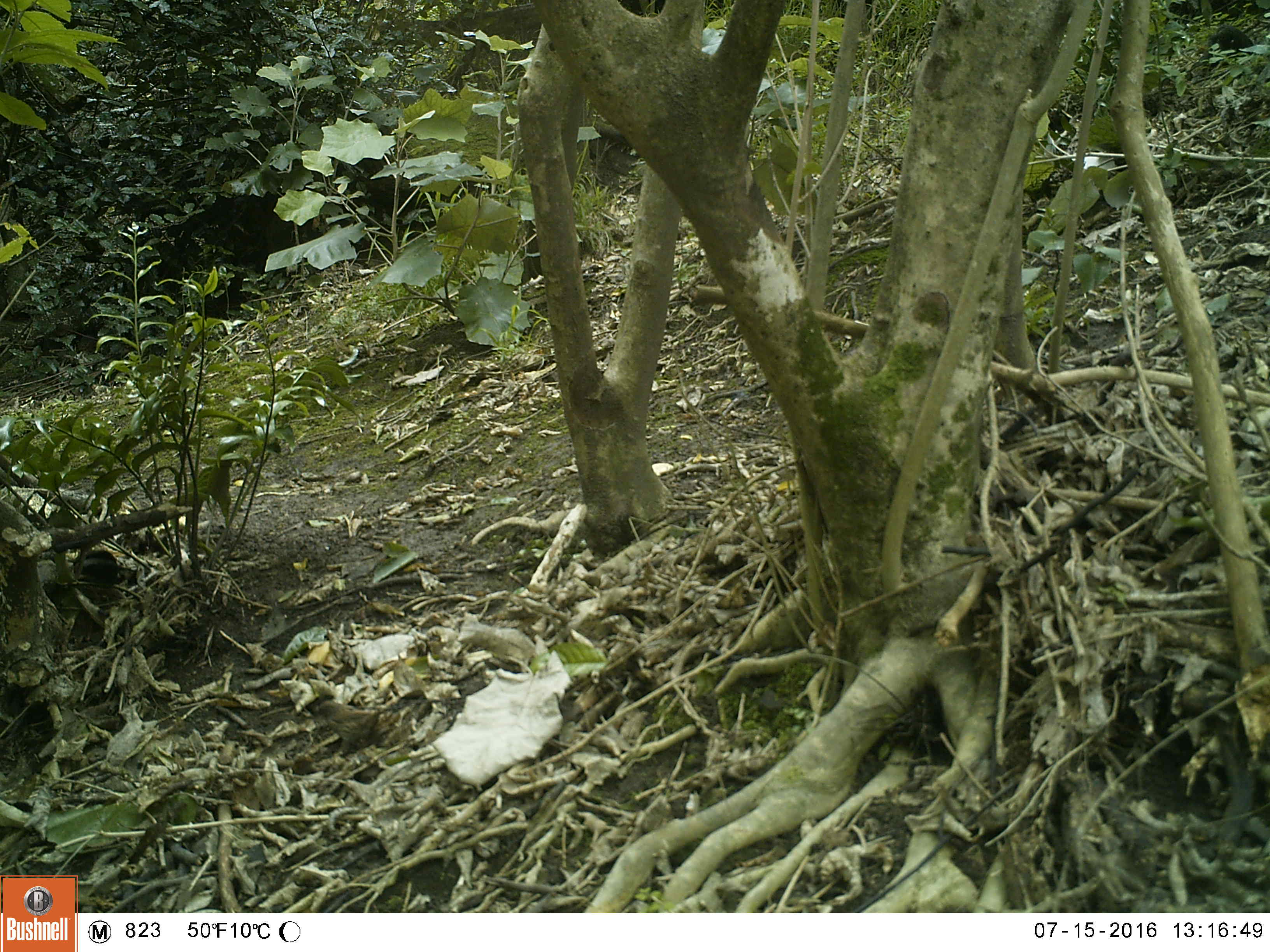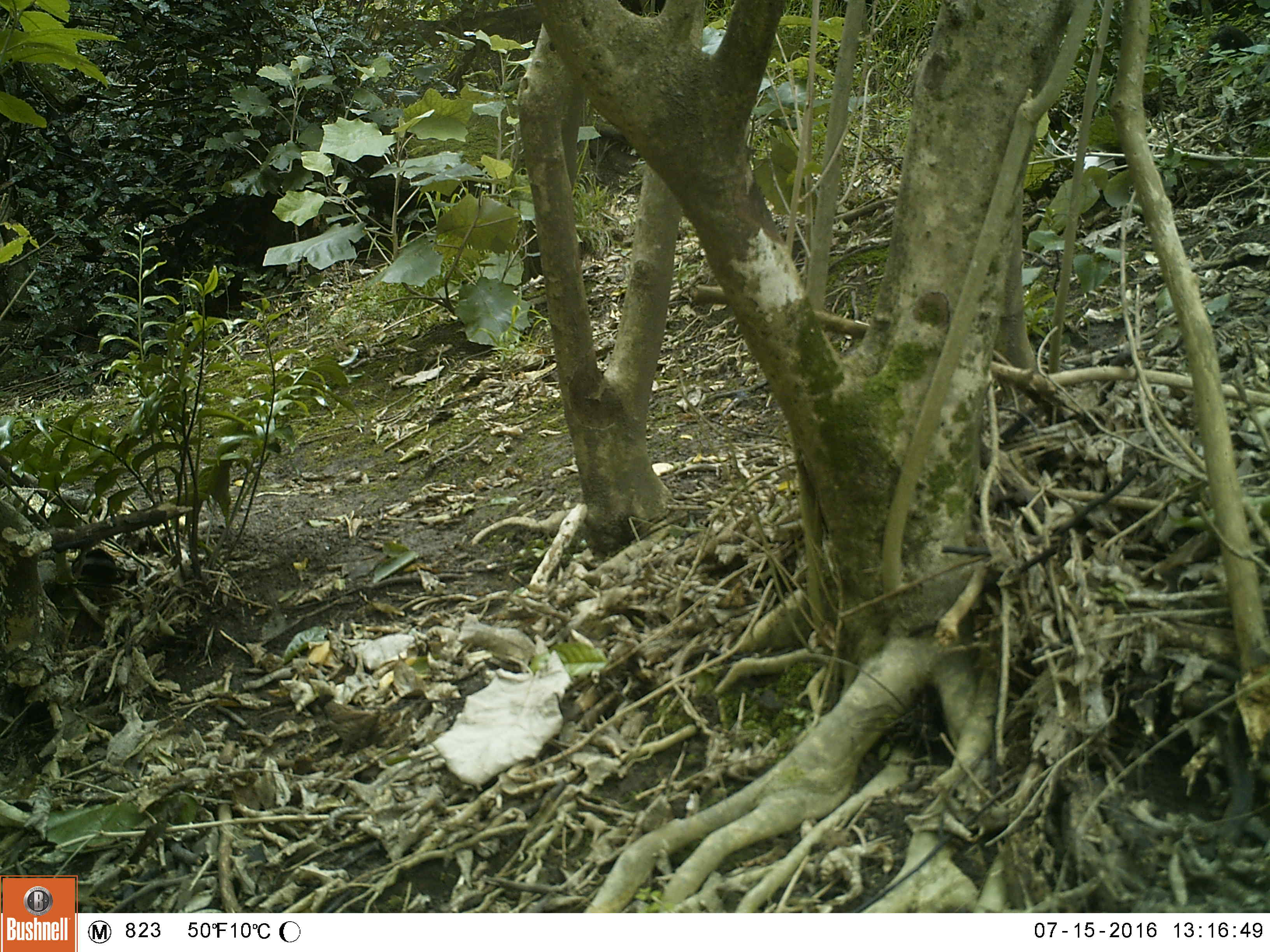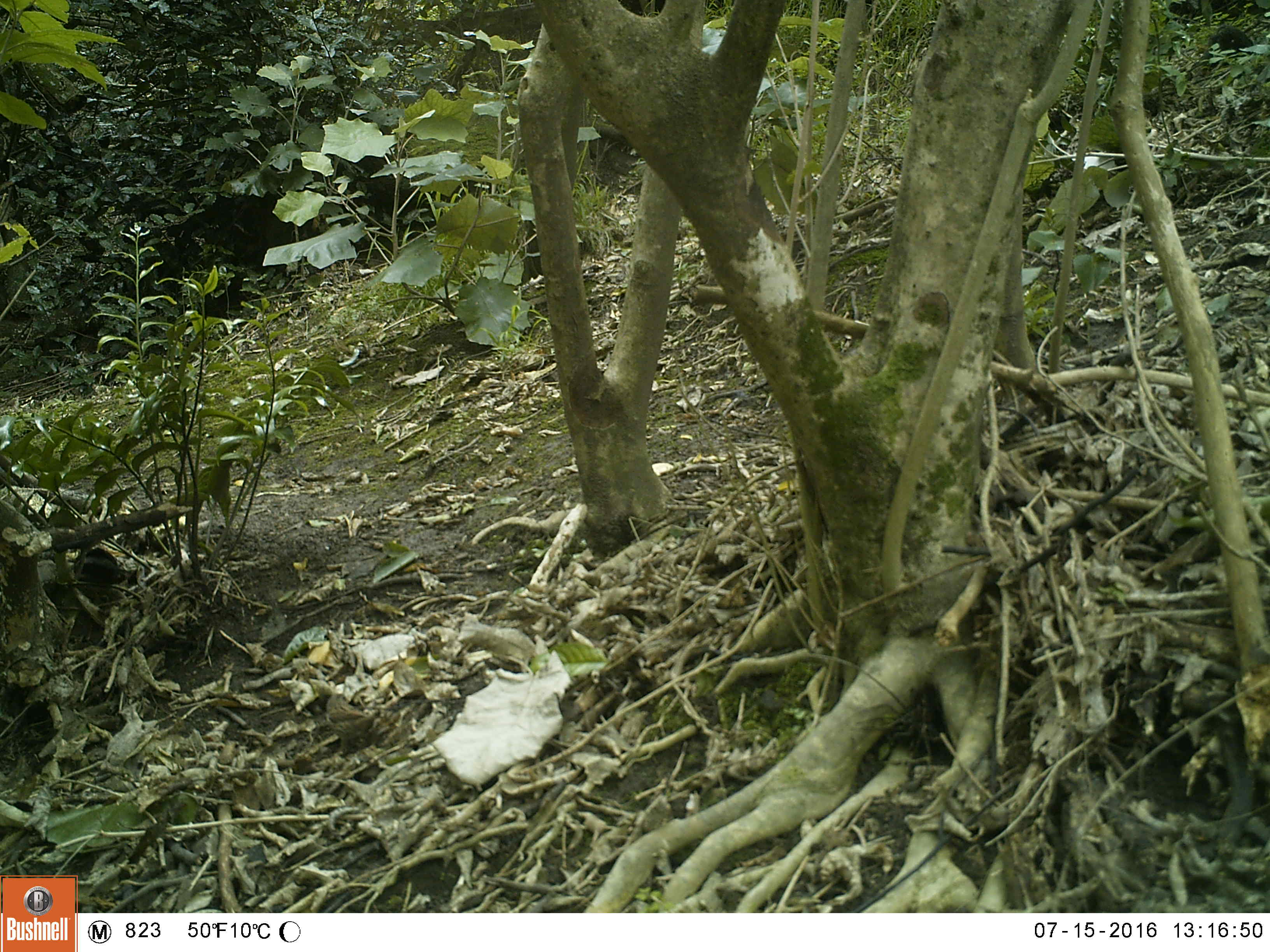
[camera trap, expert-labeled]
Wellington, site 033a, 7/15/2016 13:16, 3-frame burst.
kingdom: Animalia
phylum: Chordata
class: Aves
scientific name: Aves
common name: bird